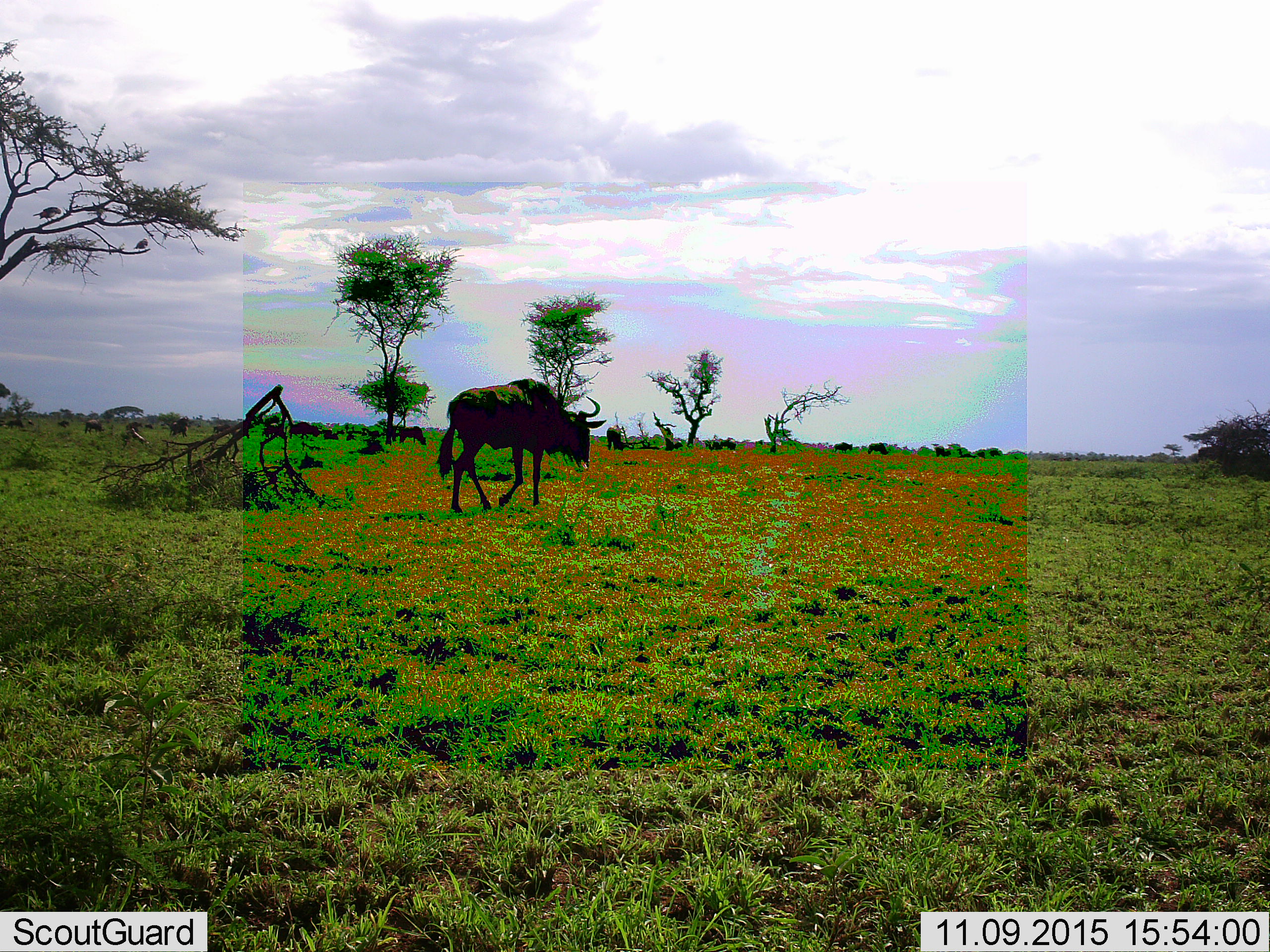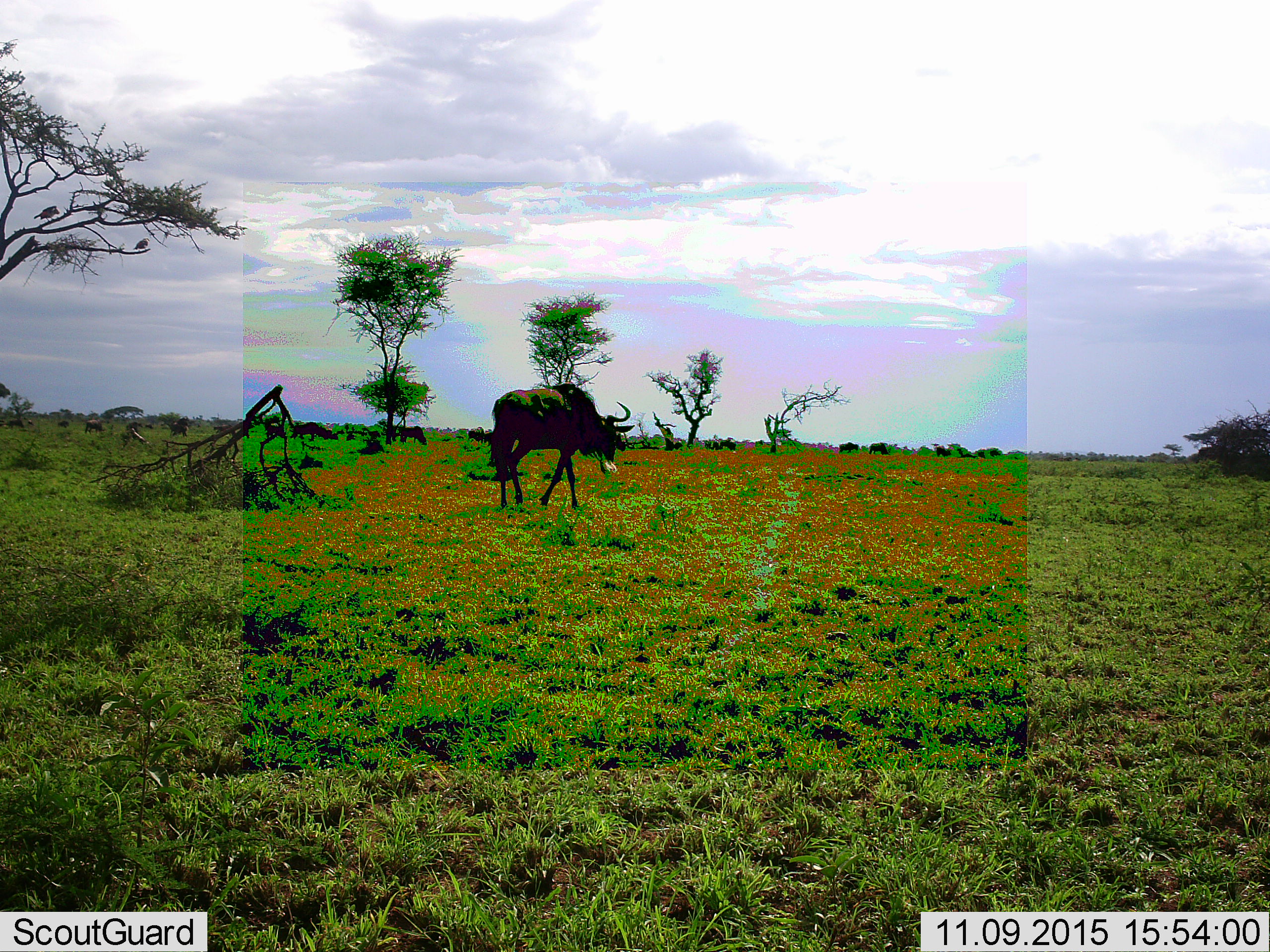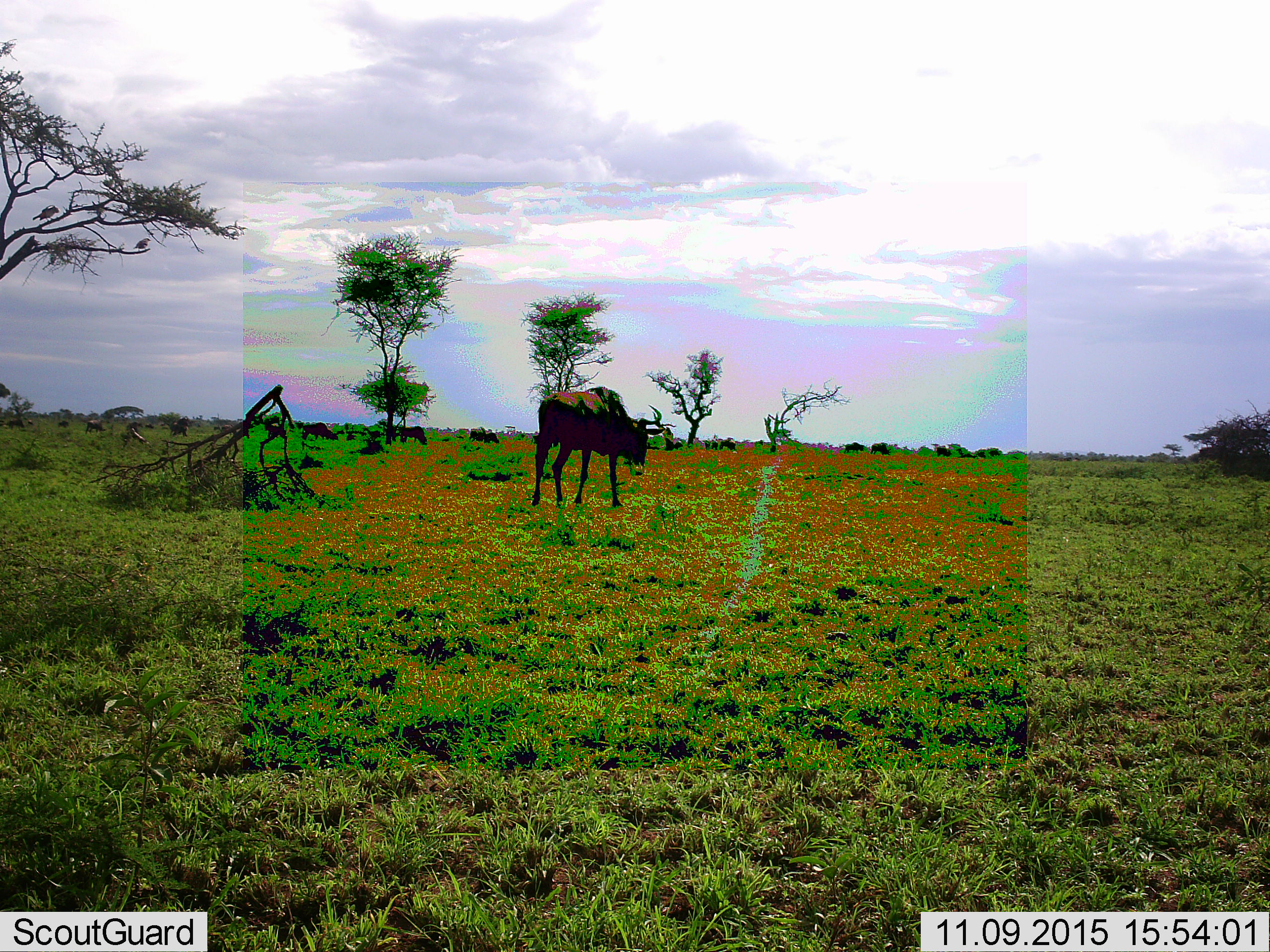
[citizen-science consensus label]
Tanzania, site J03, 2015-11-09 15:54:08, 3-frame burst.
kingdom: Animalia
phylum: Chordata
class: Mammalia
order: Artiodactyla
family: Bovidae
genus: Connochaetes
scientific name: Connochaetes taurinus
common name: blue wildebeest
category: wildebeest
Wildebeest (blue wildebeest) (Connochaetes taurinus), count 11-50. Behavior (volunteer vote fractions): standing 40%, resting 20%, moving 100%, interacting 10%. Young present (vote fraction): 10%. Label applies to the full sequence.